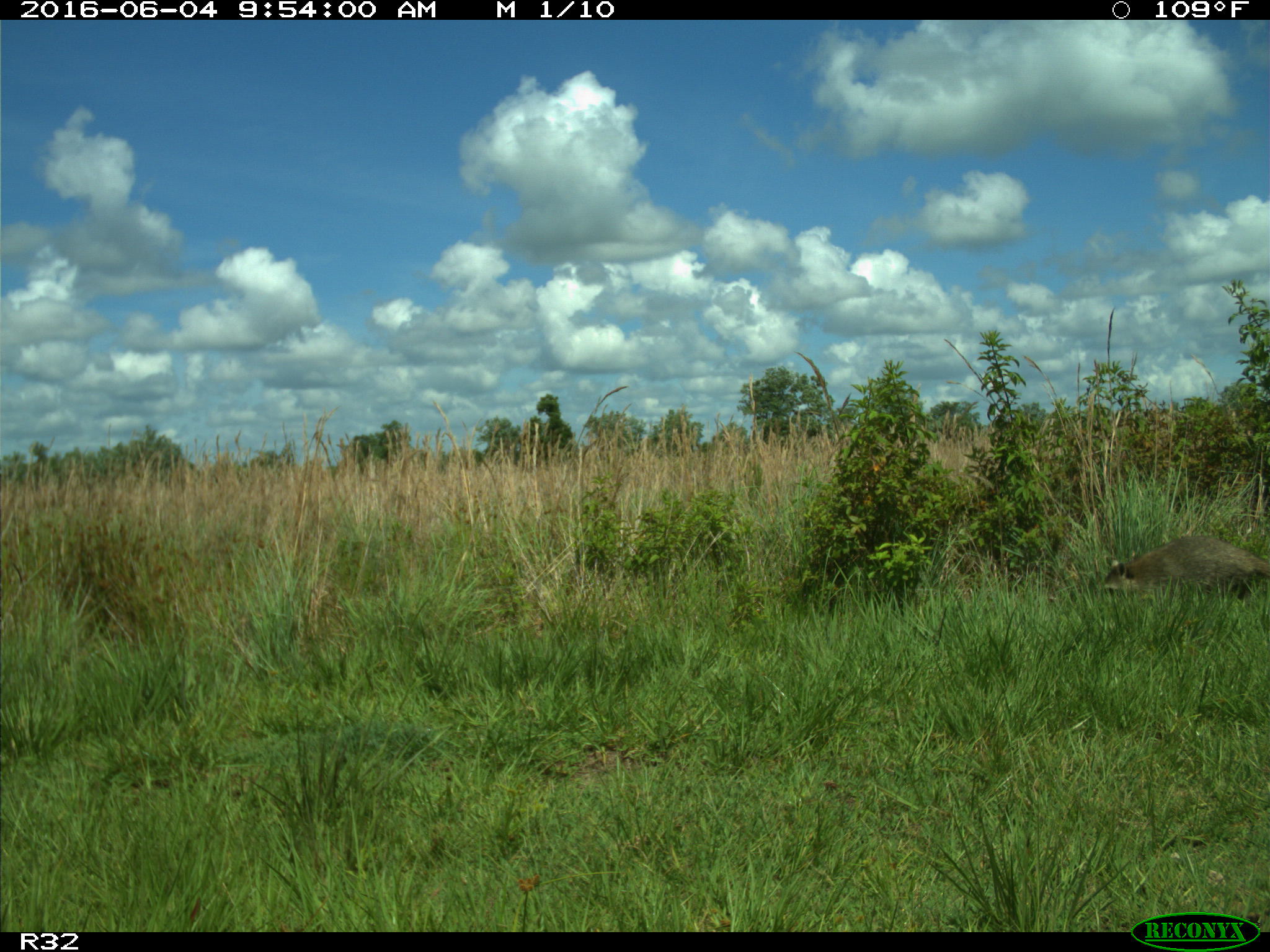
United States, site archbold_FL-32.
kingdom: Animalia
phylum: Chordata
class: Mammalia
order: Carnivora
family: Procyonidae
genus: Procyon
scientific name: Procyon lotor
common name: common raccoon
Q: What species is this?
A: Procyon lotor (common raccoon).